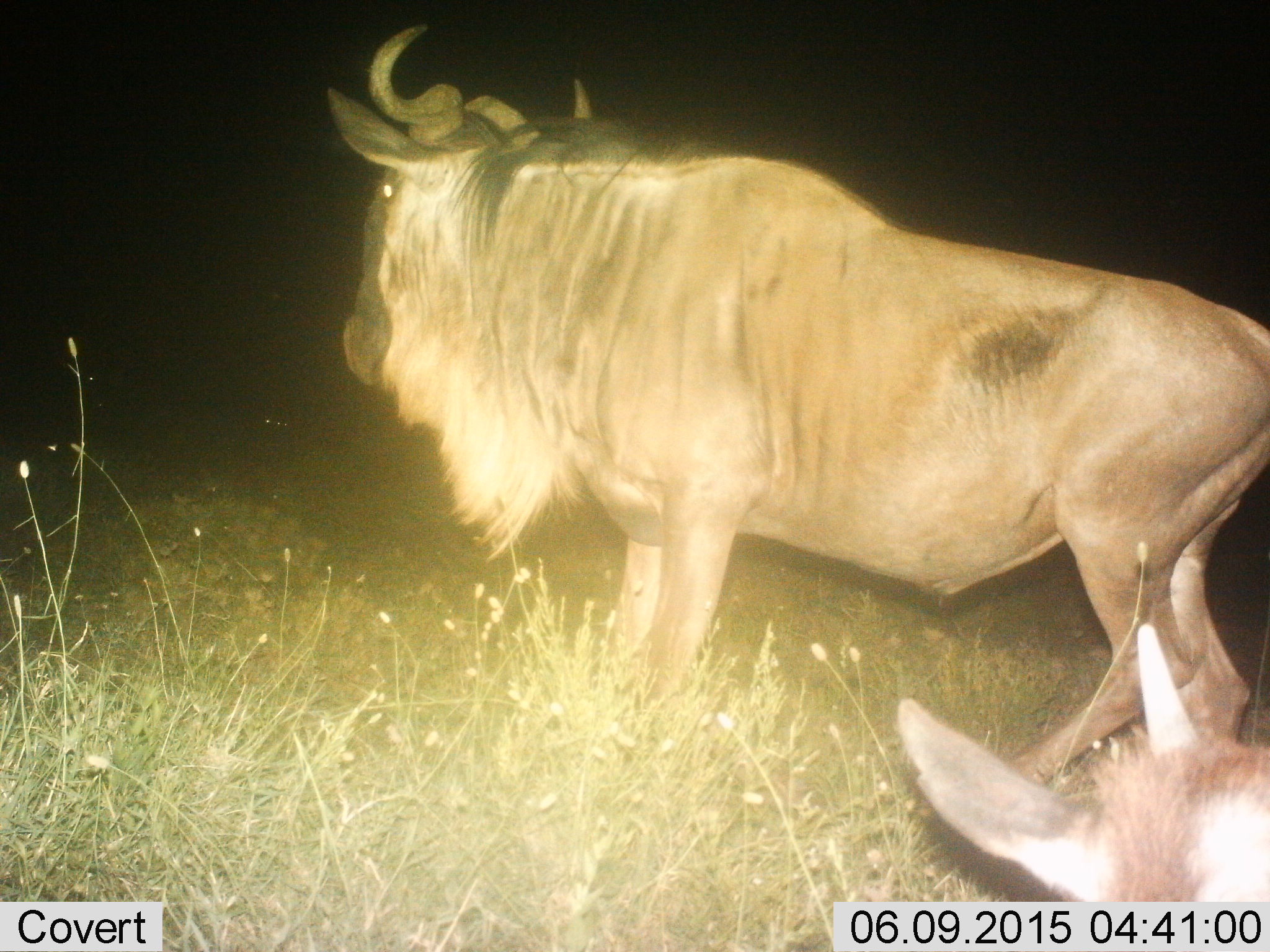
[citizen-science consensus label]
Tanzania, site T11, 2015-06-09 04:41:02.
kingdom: Animalia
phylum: Chordata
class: Mammalia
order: Artiodactyla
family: Bovidae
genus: Connochaetes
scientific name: Connochaetes taurinus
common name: blue wildebeest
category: wildebeest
Wildebeest (blue wildebeest) (Connochaetes taurinus), count 2. Behavior (volunteer vote fractions): standing 90%, resting 20%, moving 10%, interacting 0%. Young present (vote fraction): 0%. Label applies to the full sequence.